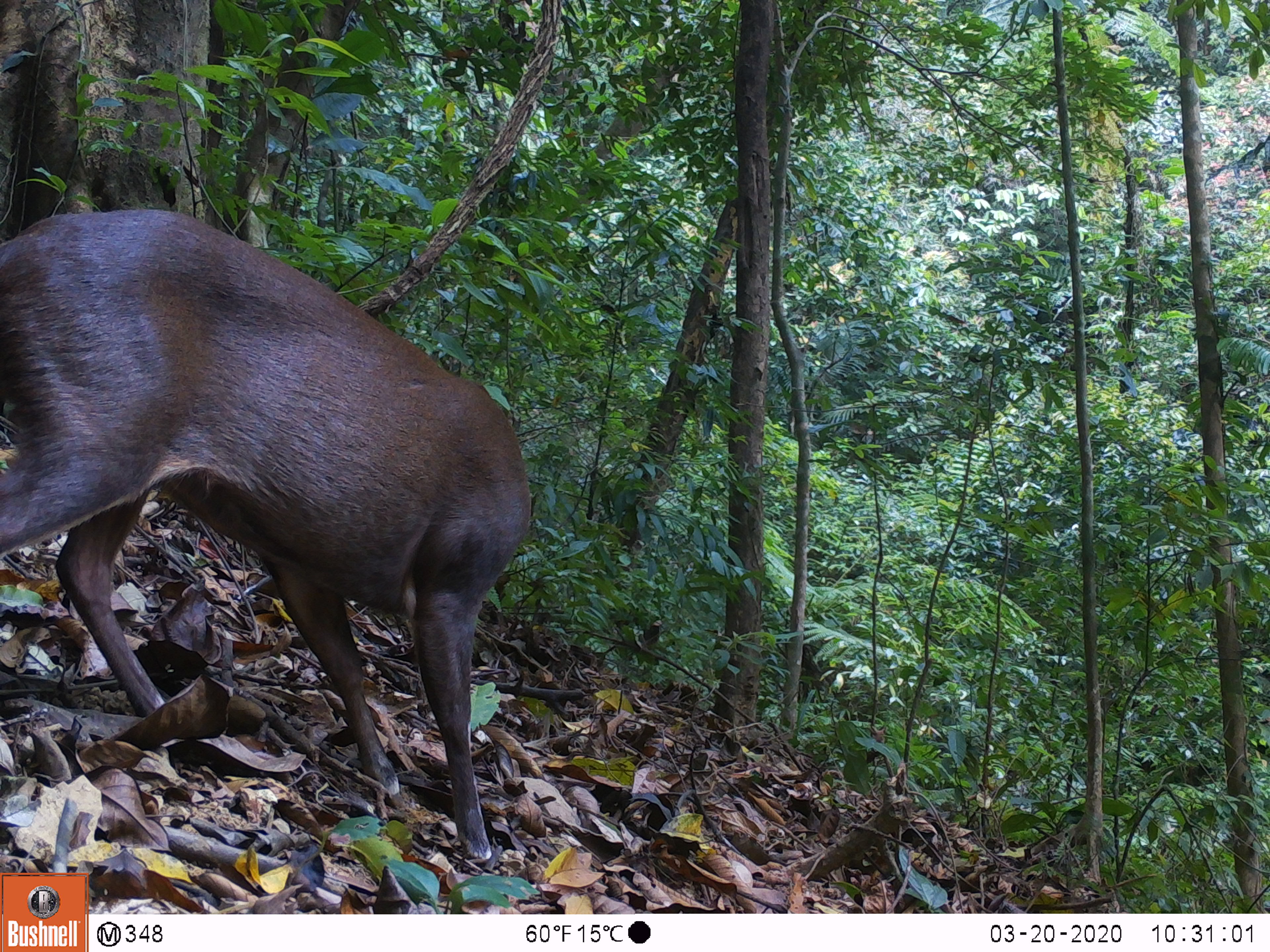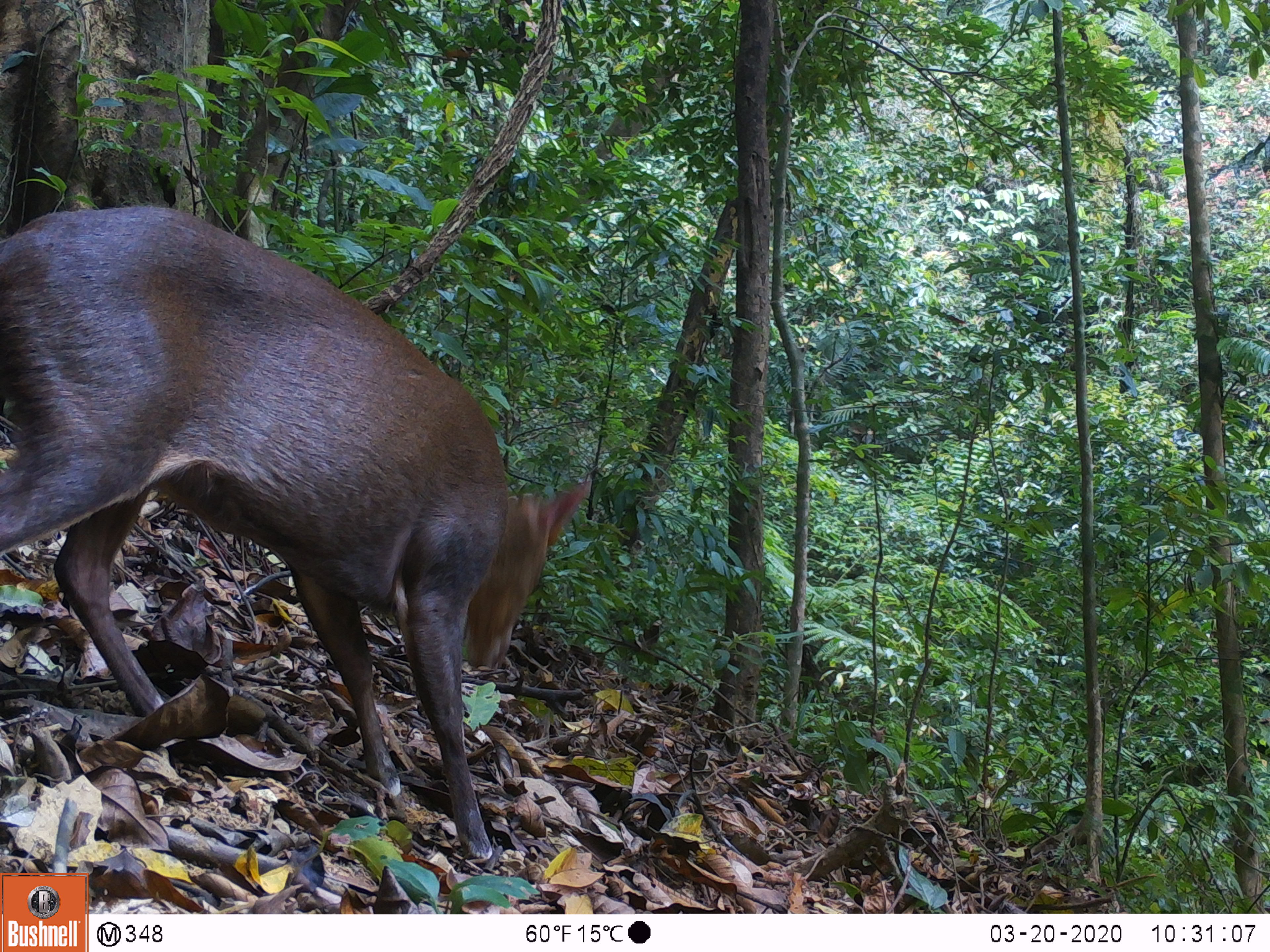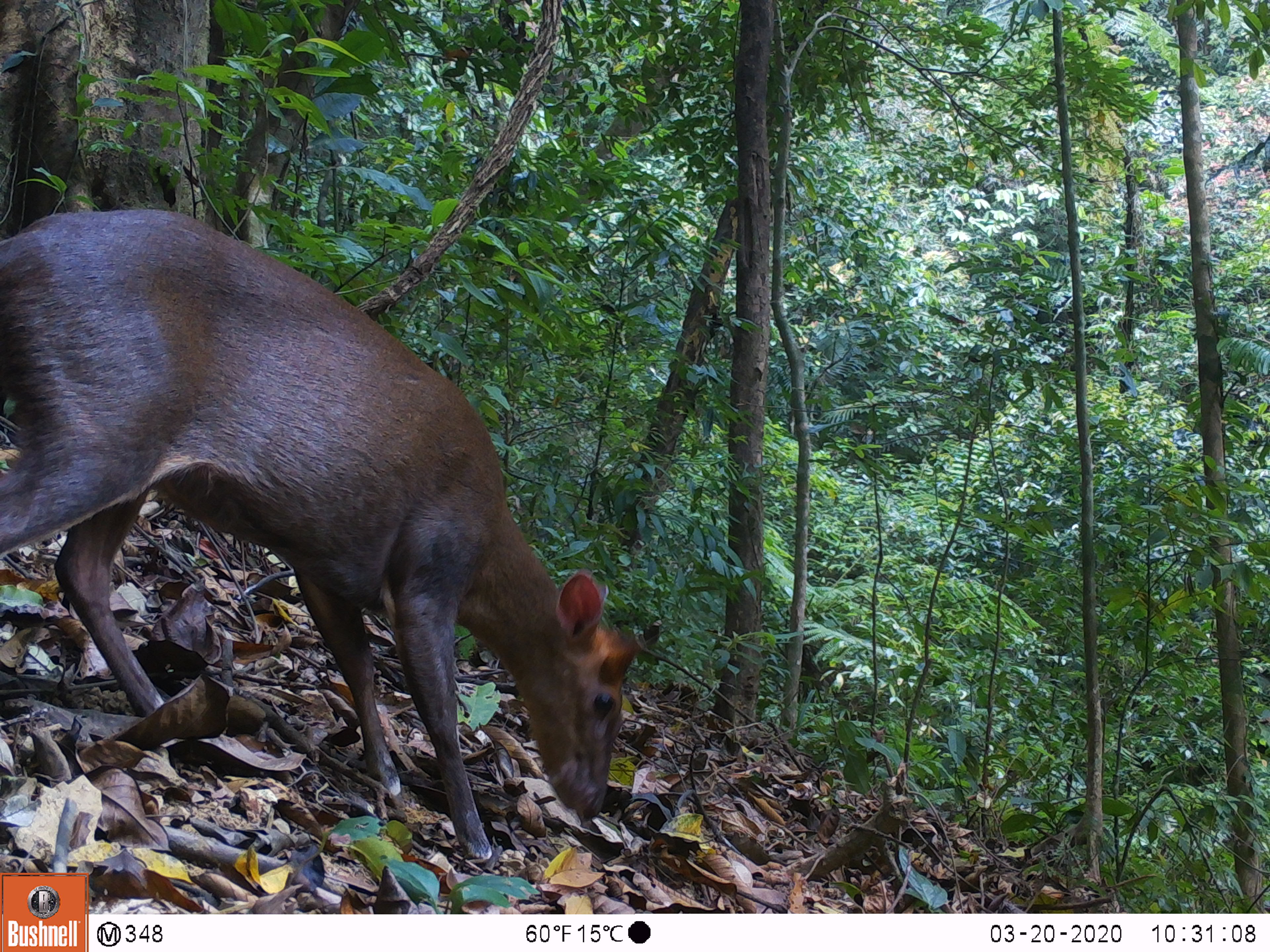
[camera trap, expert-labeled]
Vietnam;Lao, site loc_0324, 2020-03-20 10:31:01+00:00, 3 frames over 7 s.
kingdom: Animalia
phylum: Chordata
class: Mammalia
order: Artiodactyla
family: Cervidae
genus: Muntiacus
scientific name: Muntiacus rooseveltorum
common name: roosevelt's muntjac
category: roosevelts muntjac group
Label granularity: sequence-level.